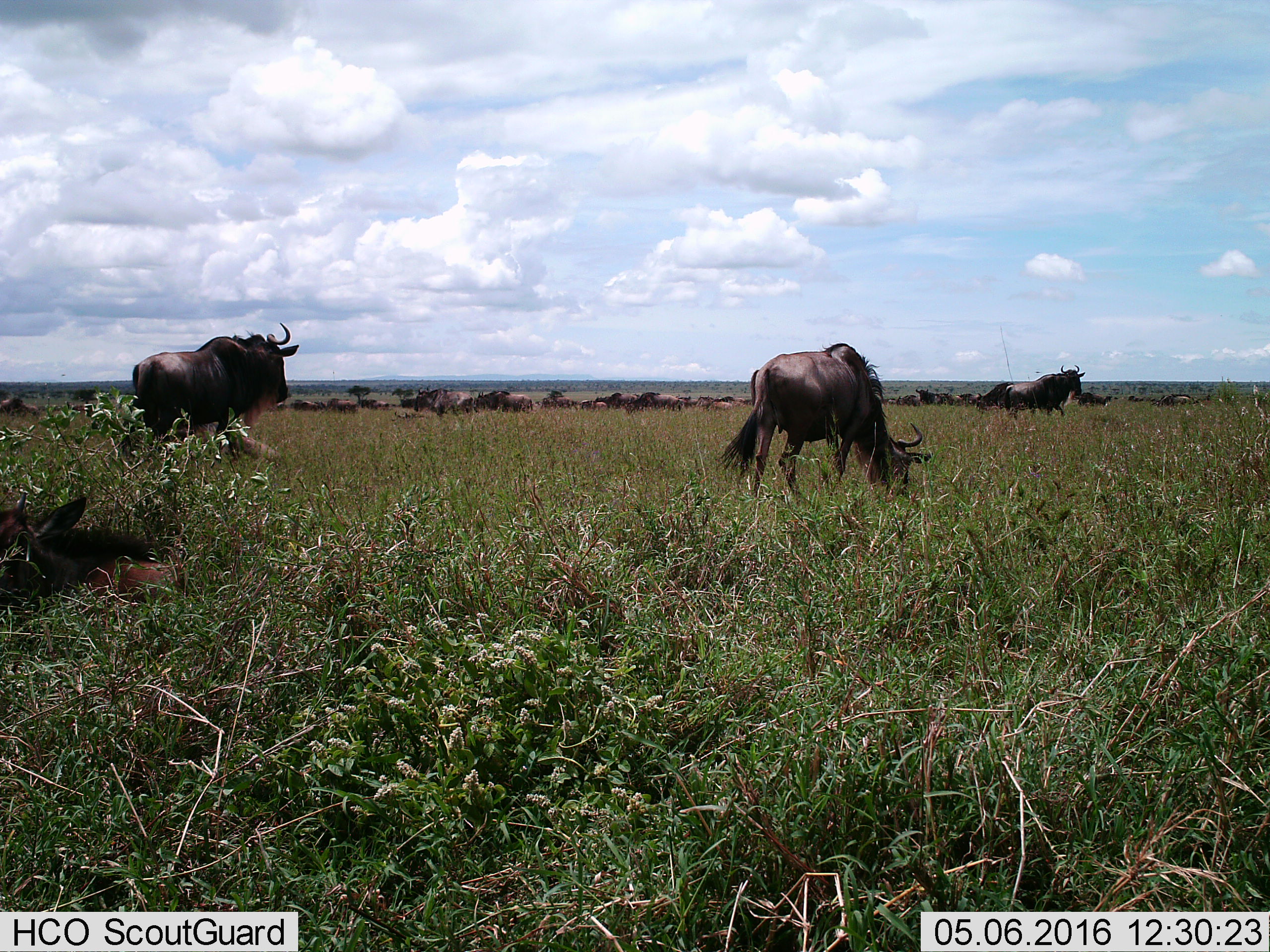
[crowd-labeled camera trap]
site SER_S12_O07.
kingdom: Animalia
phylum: Chordata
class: Mammalia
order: Artiodactyla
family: Bovidae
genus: Connochaetes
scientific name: Connochaetes taurinus taurinus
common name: blue wildebeest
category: wildebeestblue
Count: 11-50.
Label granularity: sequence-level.